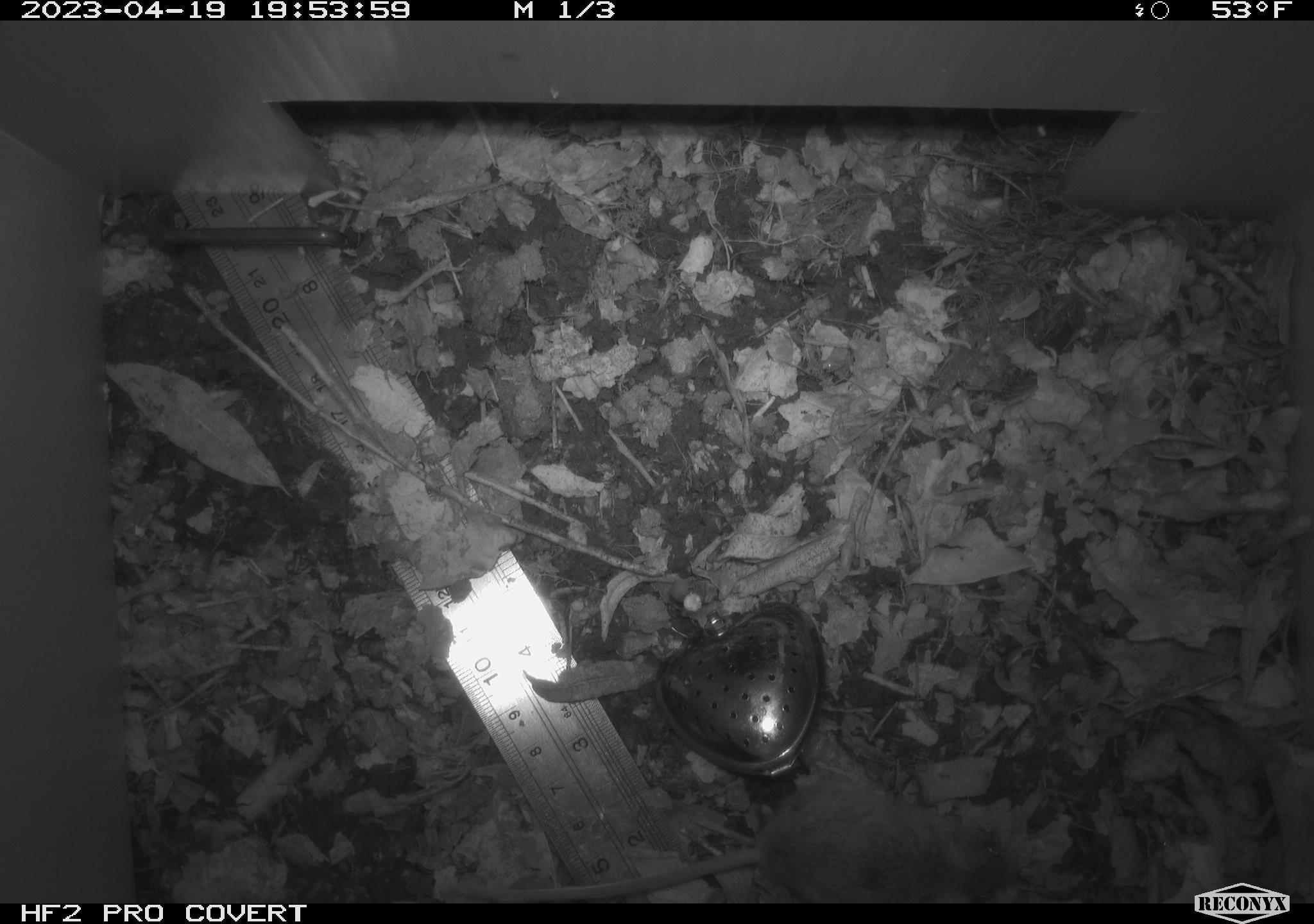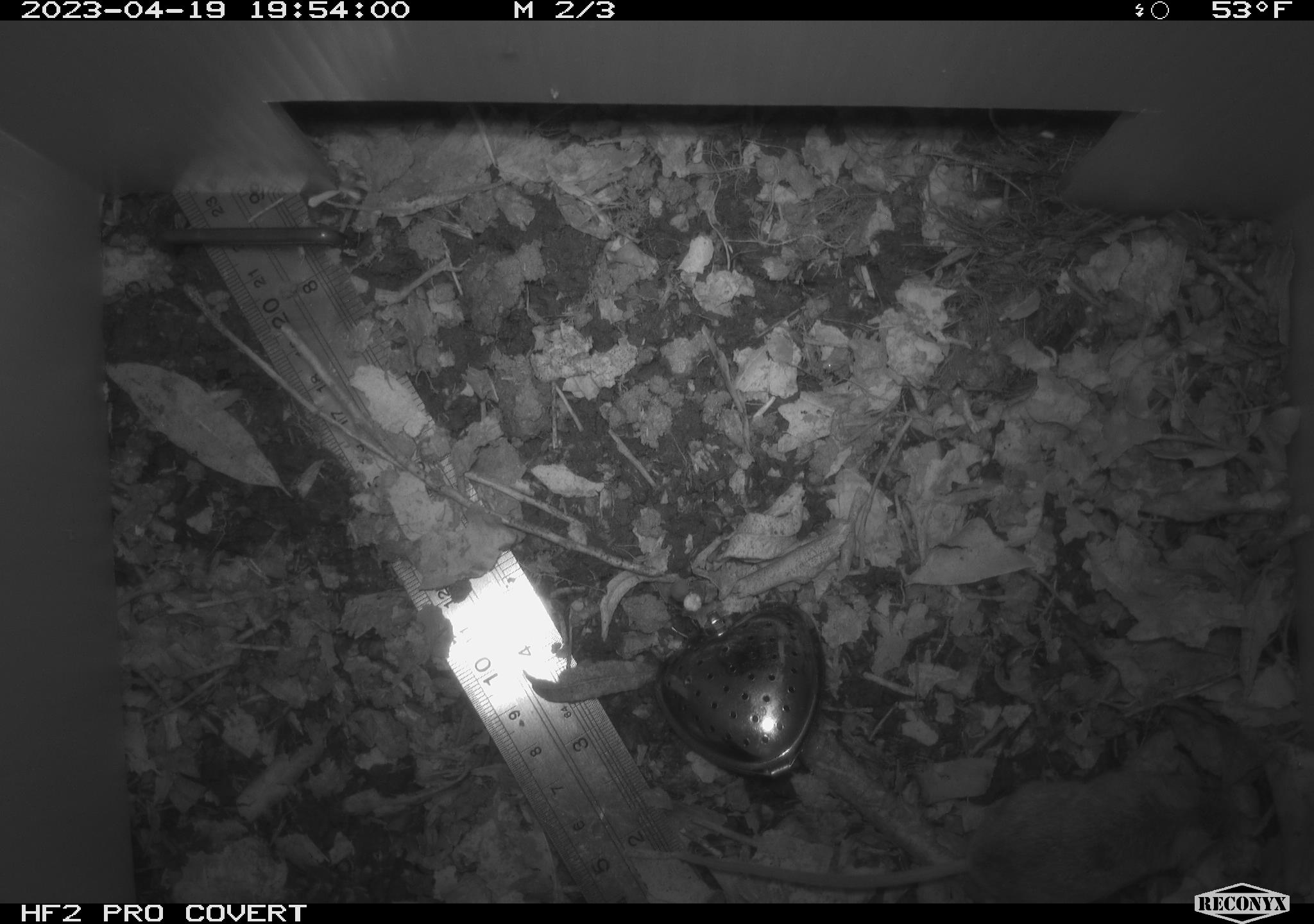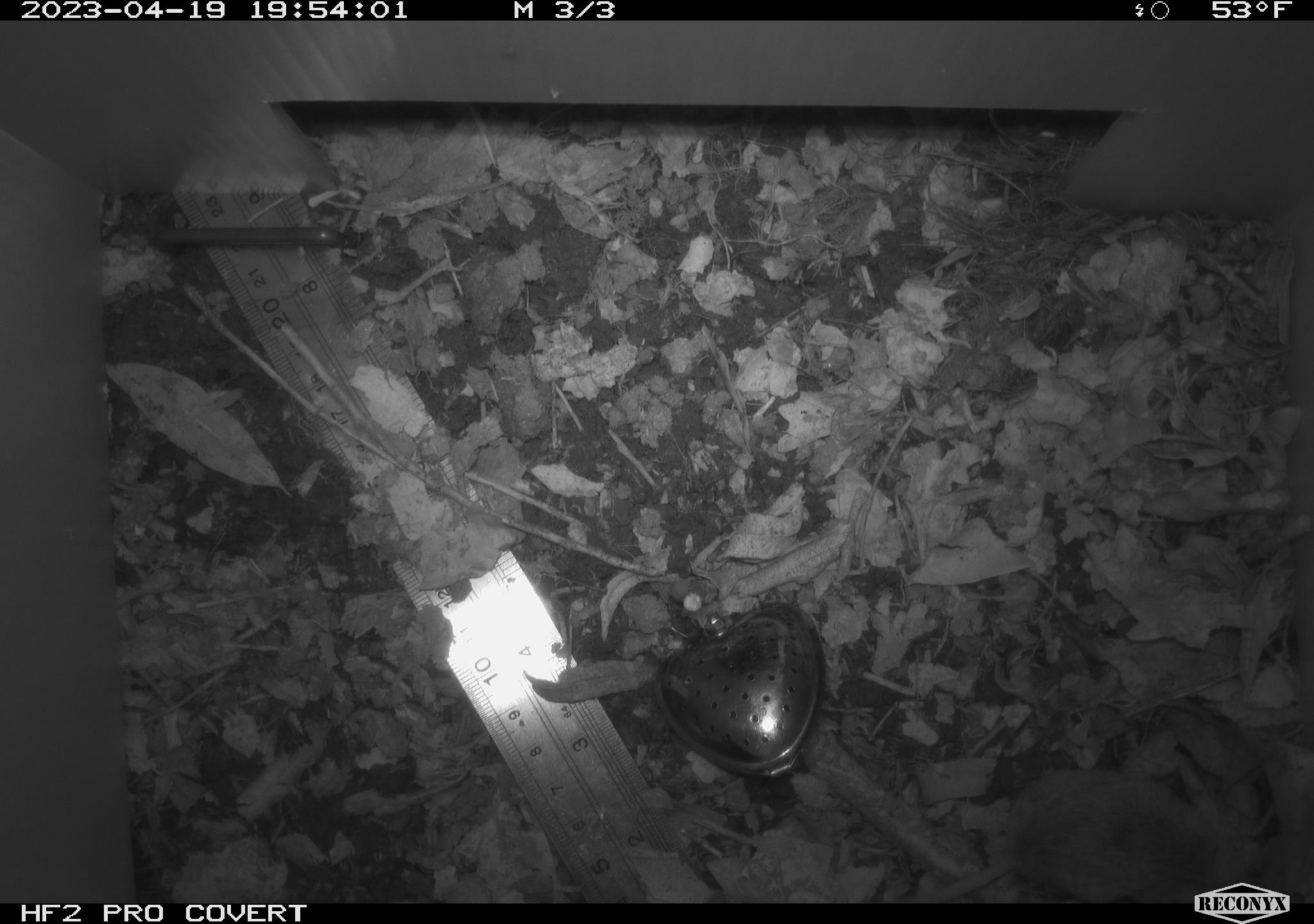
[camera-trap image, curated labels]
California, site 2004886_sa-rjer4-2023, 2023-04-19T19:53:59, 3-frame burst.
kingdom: Animalia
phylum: Chordata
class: Mammalia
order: Rodentia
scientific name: Rodentia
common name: mouse species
Mouse species (Rodentia).